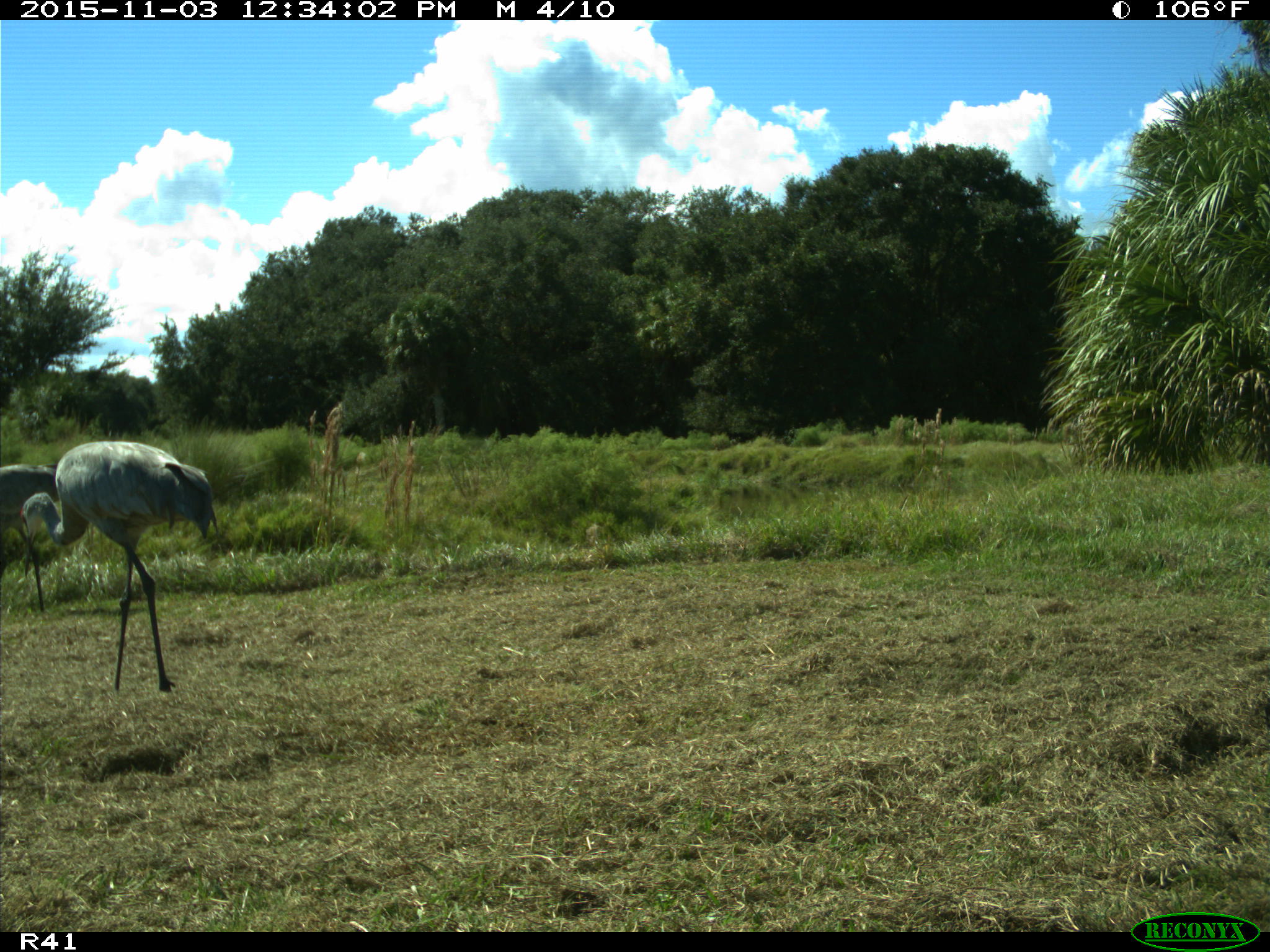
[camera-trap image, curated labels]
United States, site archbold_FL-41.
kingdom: Animalia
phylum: Chordata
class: Aves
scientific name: Aves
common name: birds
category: unidentified bird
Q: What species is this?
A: Unidentified bird (birds) (Aves).